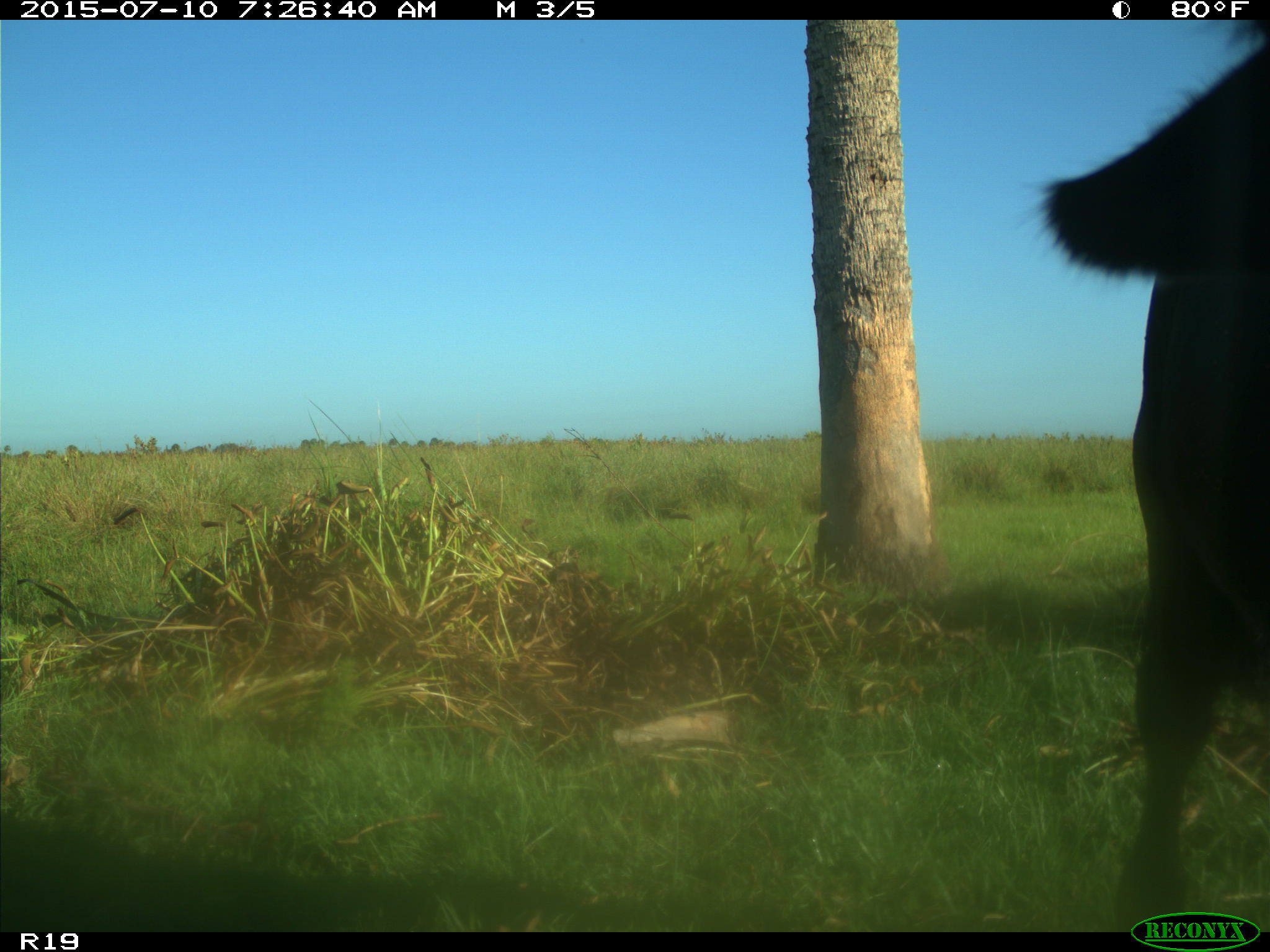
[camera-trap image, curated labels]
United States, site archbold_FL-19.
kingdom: Animalia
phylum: Chordata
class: Mammalia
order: Artiodactyla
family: Bovidae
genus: Bos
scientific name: Bos taurus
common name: domestic cow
Bos taurus (domestic cow).